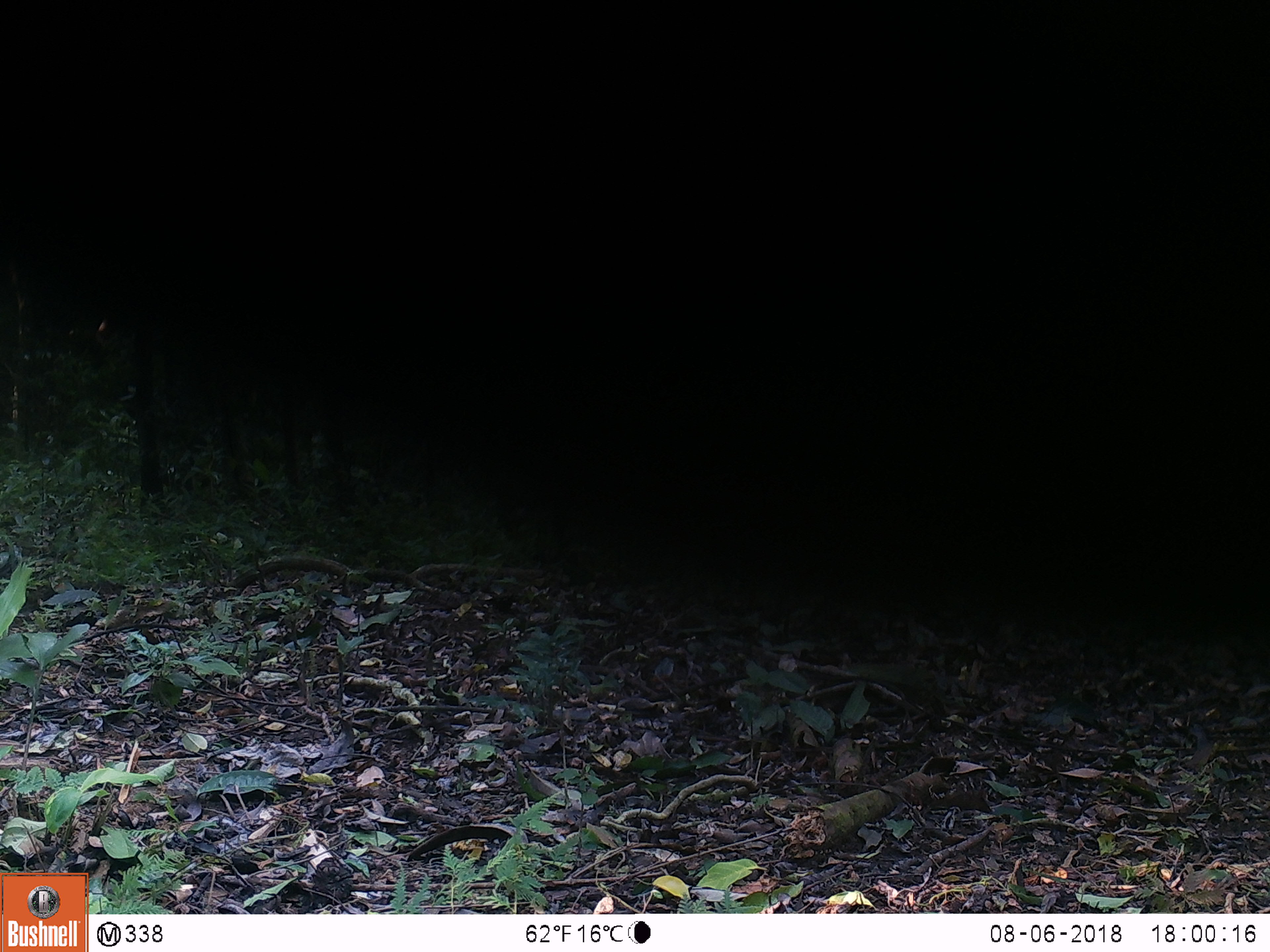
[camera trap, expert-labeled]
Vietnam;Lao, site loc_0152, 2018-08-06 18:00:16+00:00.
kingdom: Animalia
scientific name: Animalia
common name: animal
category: unidentified animal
Unidentified animal (animal) (Animalia). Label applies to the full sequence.